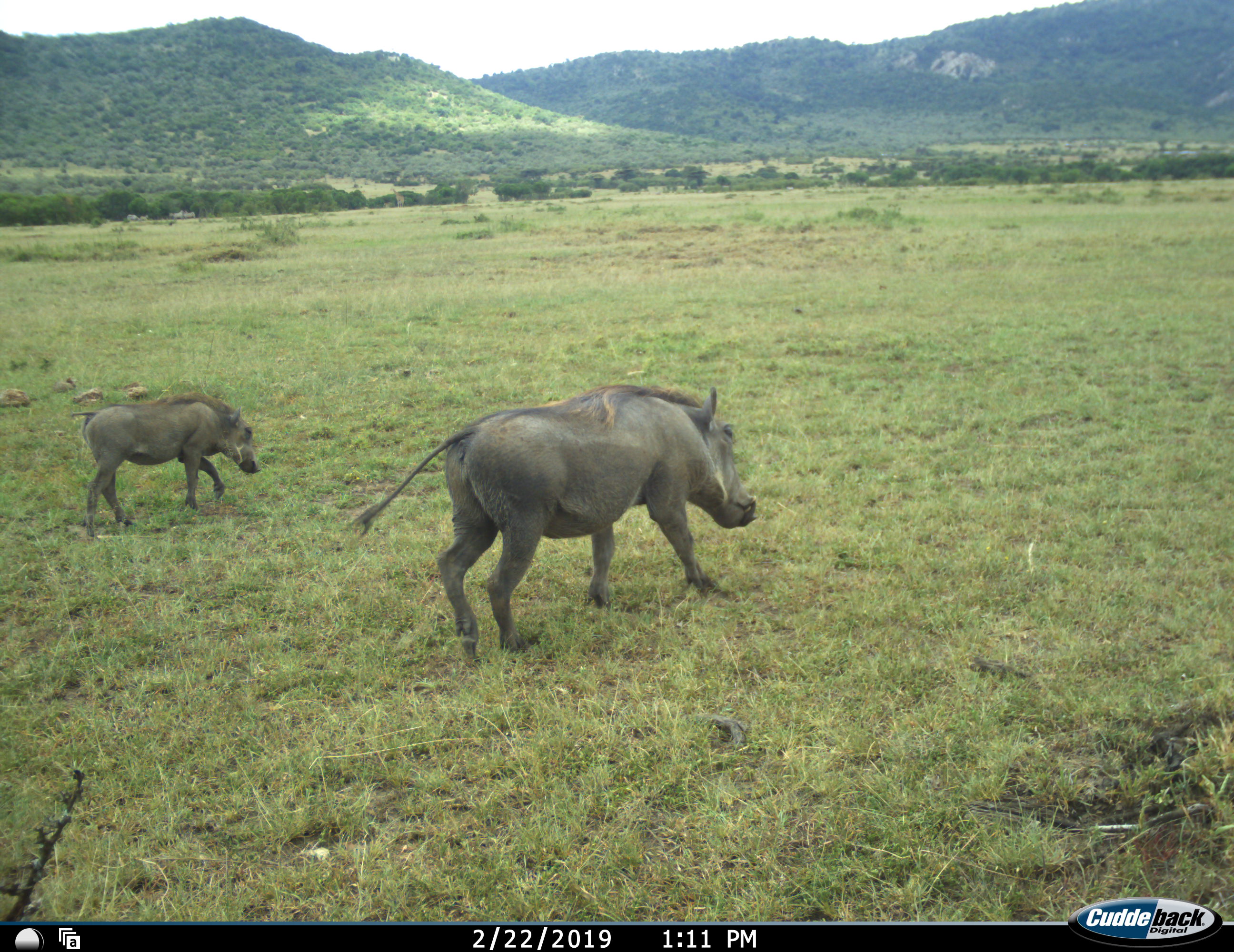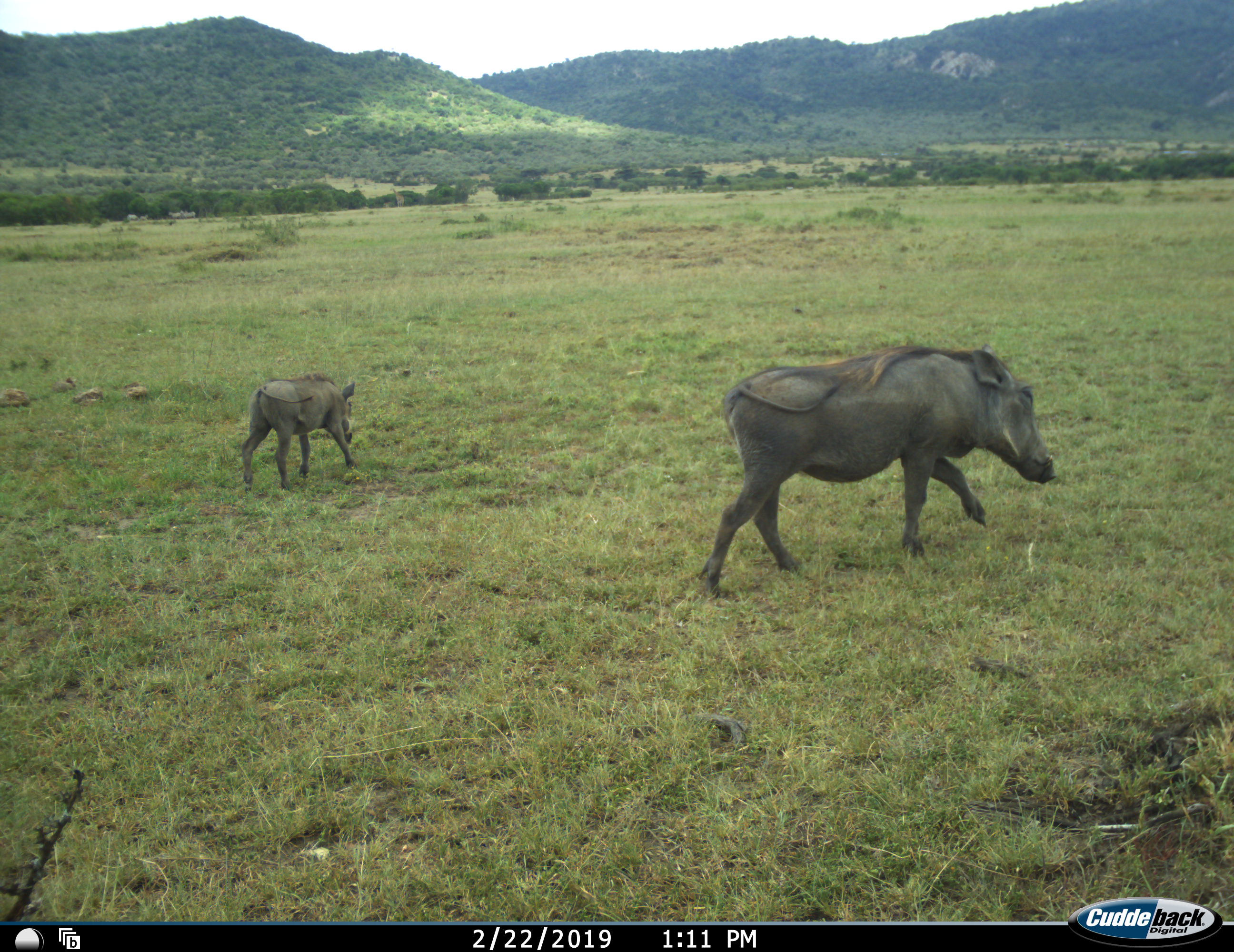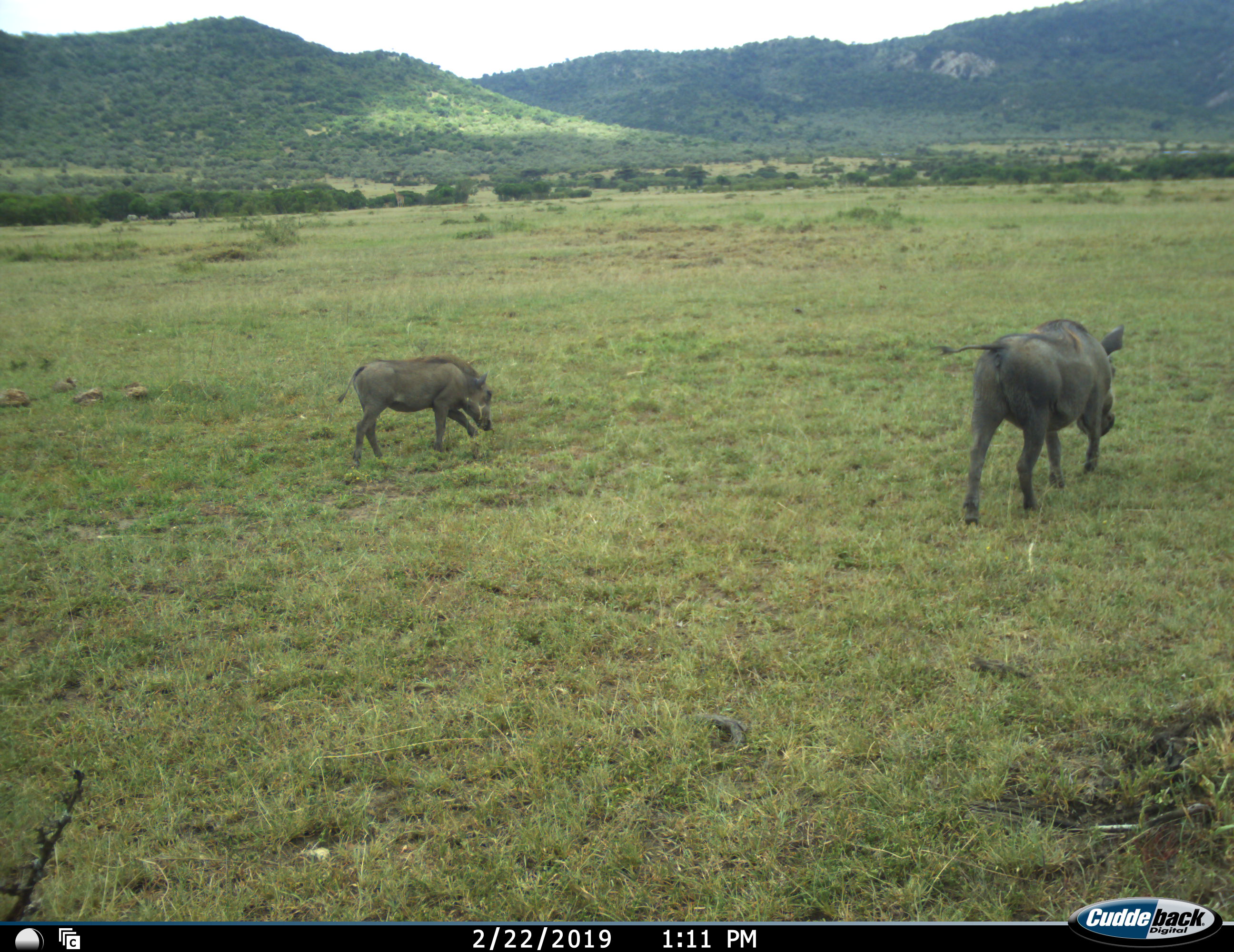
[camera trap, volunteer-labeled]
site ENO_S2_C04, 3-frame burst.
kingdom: Animalia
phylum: Chordata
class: Mammalia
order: Artiodactyla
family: Suidae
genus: Phacochoerus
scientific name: Phacochoerus africanus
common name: warthog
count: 2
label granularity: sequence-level